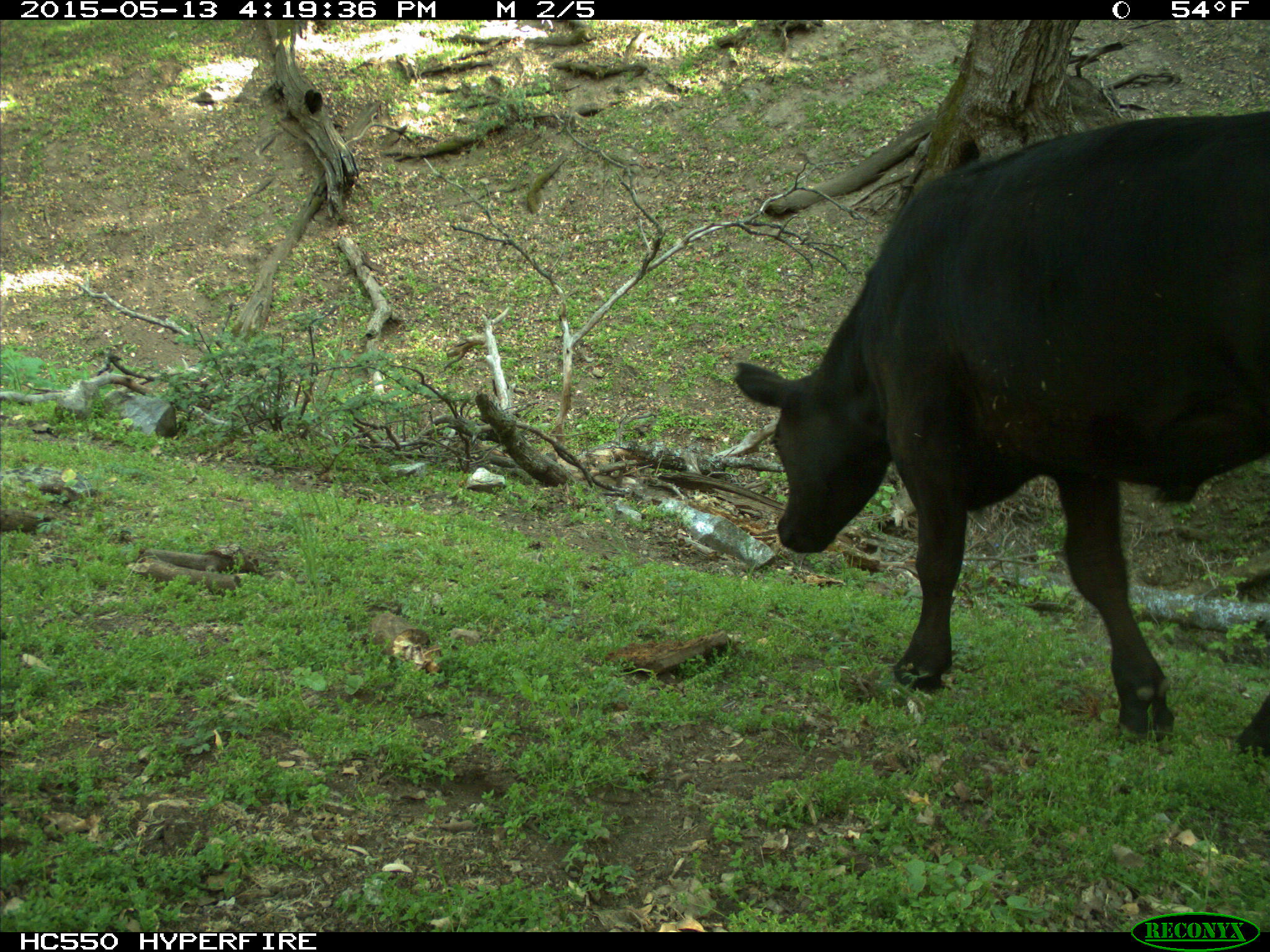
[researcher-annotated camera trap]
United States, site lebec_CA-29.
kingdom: Animalia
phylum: Chordata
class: Mammalia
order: Artiodactyla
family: Bovidae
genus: Bos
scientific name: Bos taurus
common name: domestic cow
Bos taurus (domestic cow).